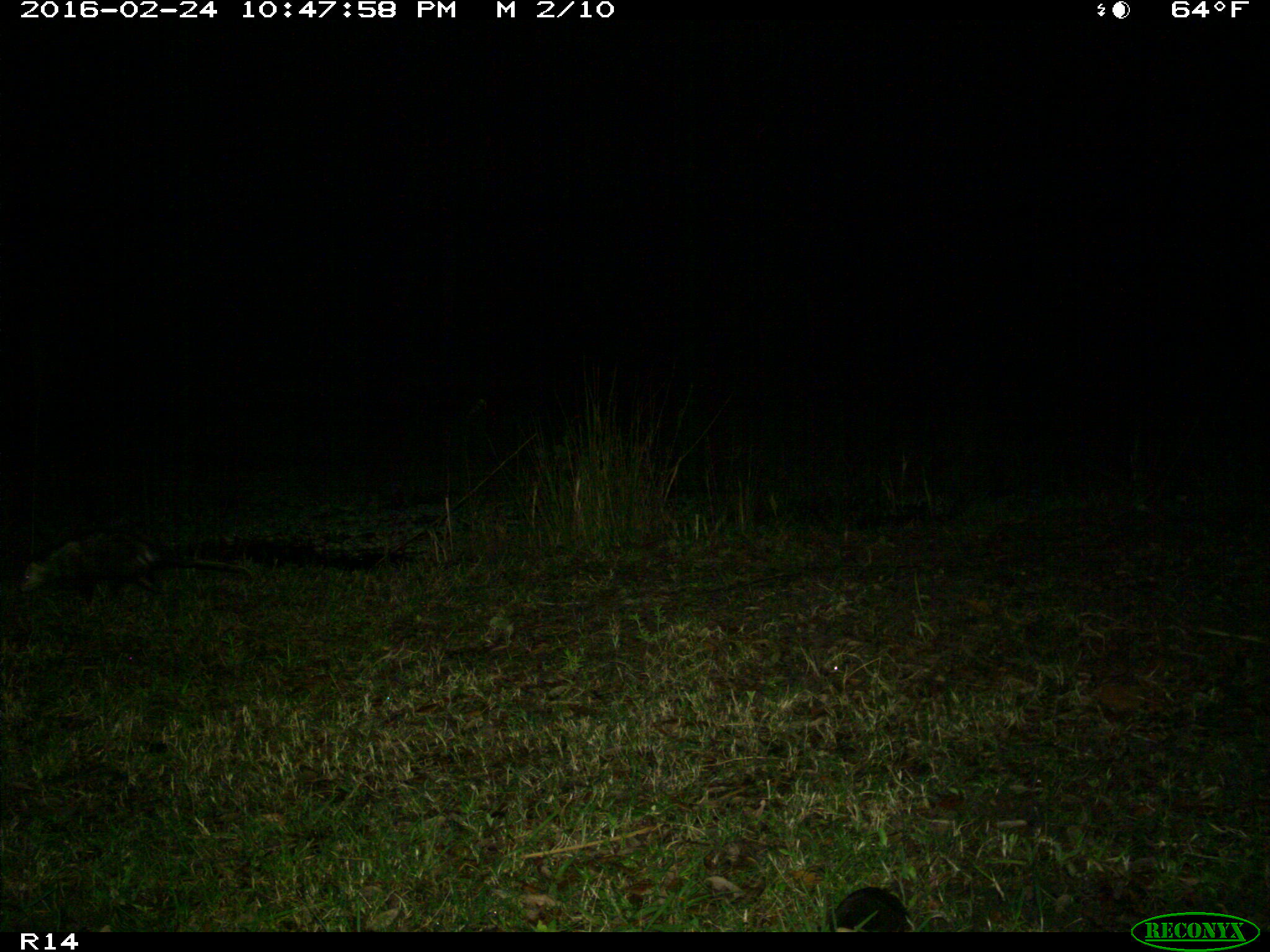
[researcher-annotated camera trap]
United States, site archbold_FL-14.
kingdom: Animalia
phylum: Chordata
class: Mammalia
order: Didelphimorphia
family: Didelphidae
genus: Didelphis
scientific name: Didelphis virginiana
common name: virginia opossum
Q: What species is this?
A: Didelphis virginiana (virginia opossum).